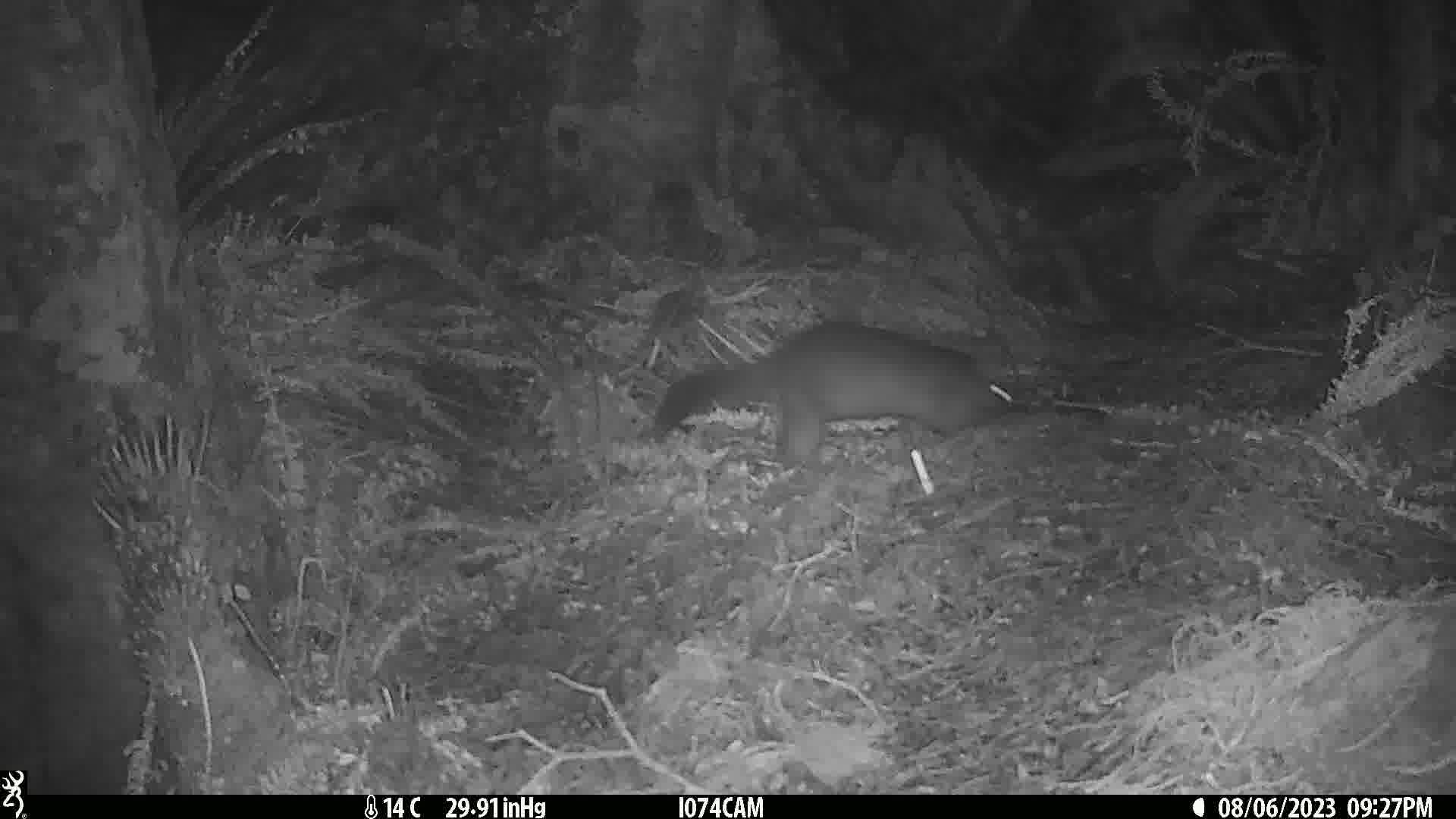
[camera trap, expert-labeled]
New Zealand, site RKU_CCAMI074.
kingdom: Animalia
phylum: Chordata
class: Mammalia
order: Diprotodontia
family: Phalangeridae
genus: Trichosurus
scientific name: Trichosurus vulpecula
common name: common brushtail possum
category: possum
Possum (common brushtail possum) (Trichosurus vulpecula).